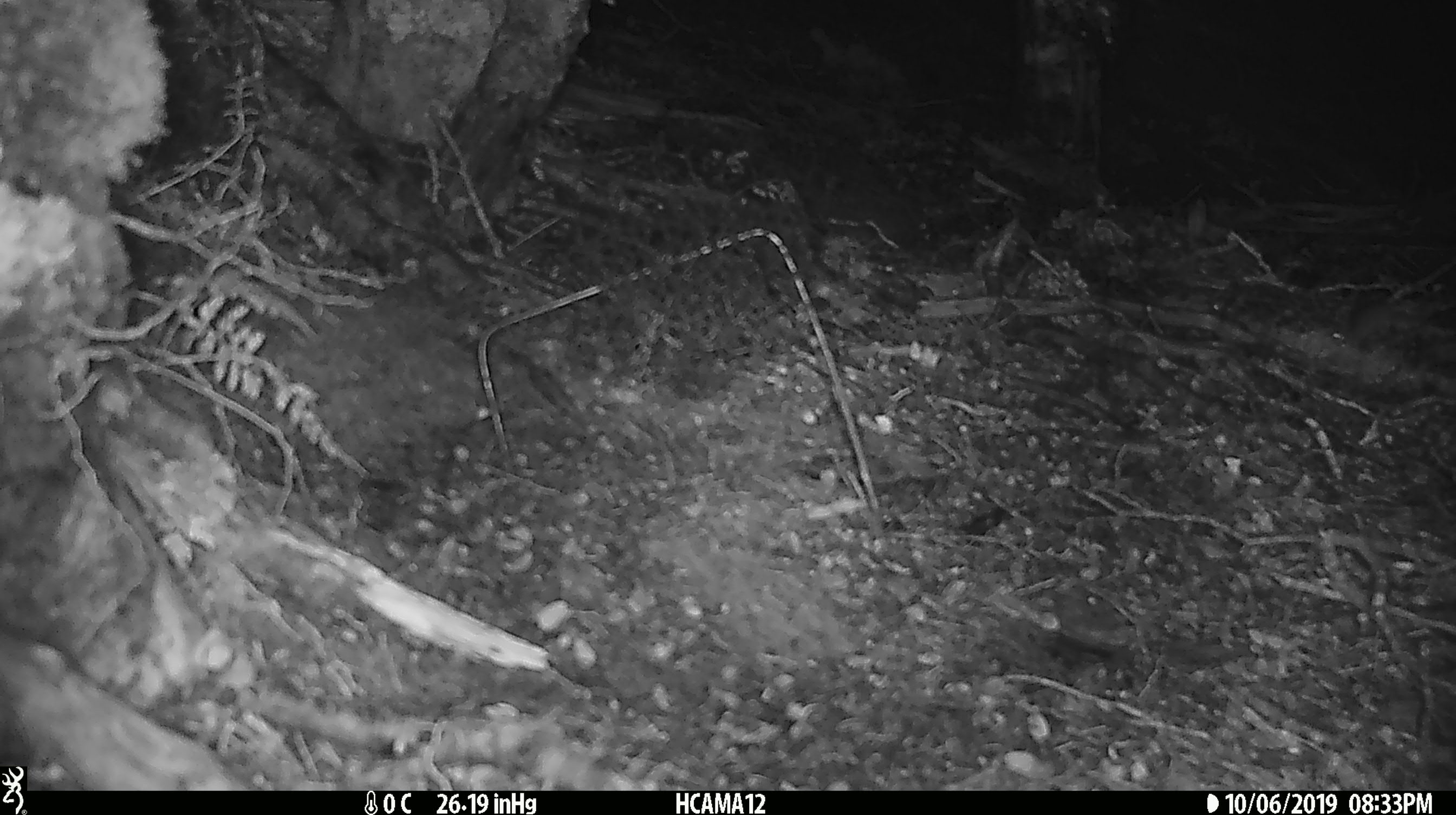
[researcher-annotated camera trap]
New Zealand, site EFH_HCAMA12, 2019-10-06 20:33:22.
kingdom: Animalia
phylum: Chordata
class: Mammalia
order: Rodentia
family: Muridae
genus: Mus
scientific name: Mus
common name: mouse